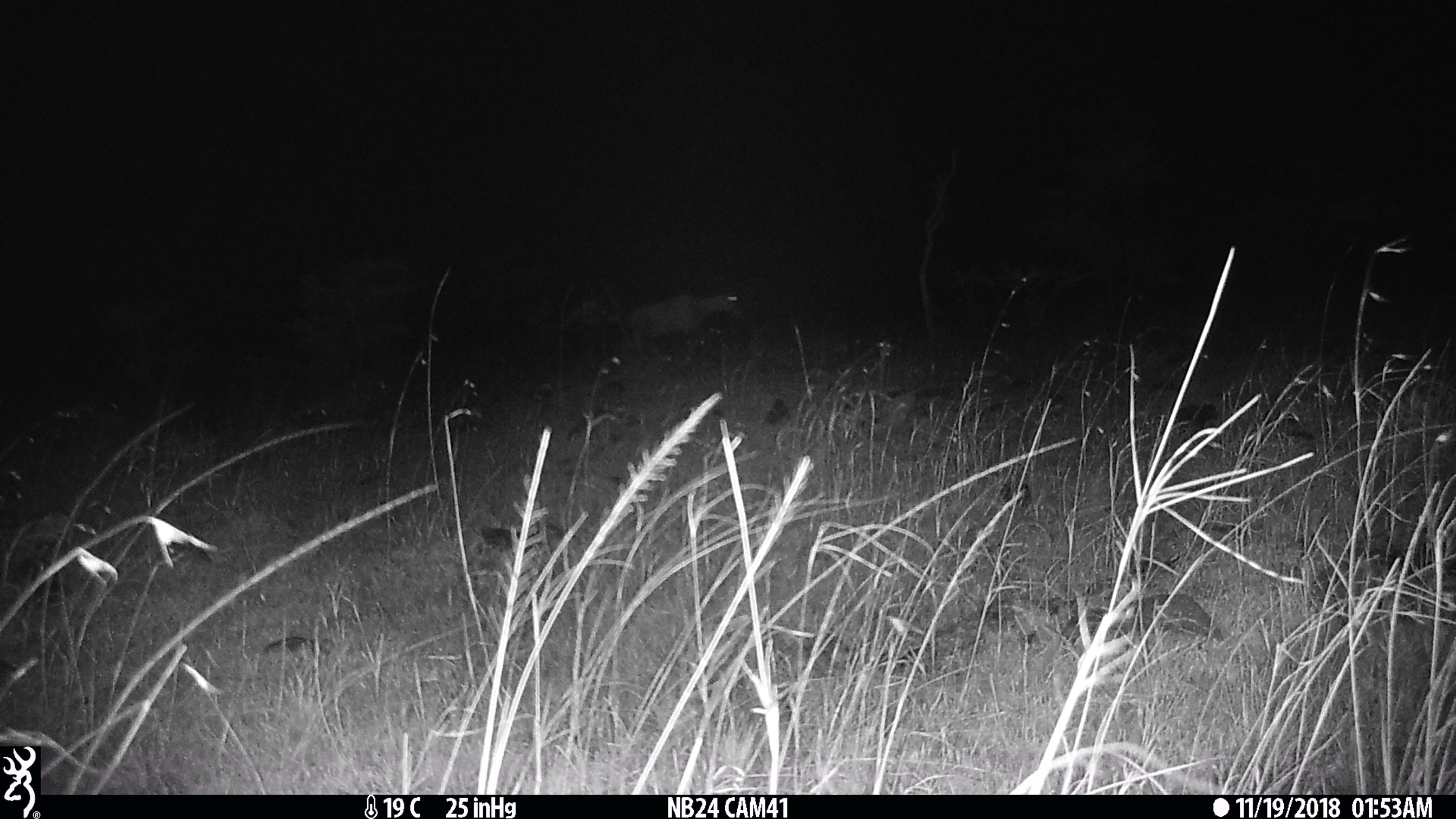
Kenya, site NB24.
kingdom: Animalia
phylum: Chordata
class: Mammalia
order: Artiodactyla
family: Bovidae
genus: Damaliscus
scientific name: Damaliscus lunatus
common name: topi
Topi (Damaliscus lunatus).